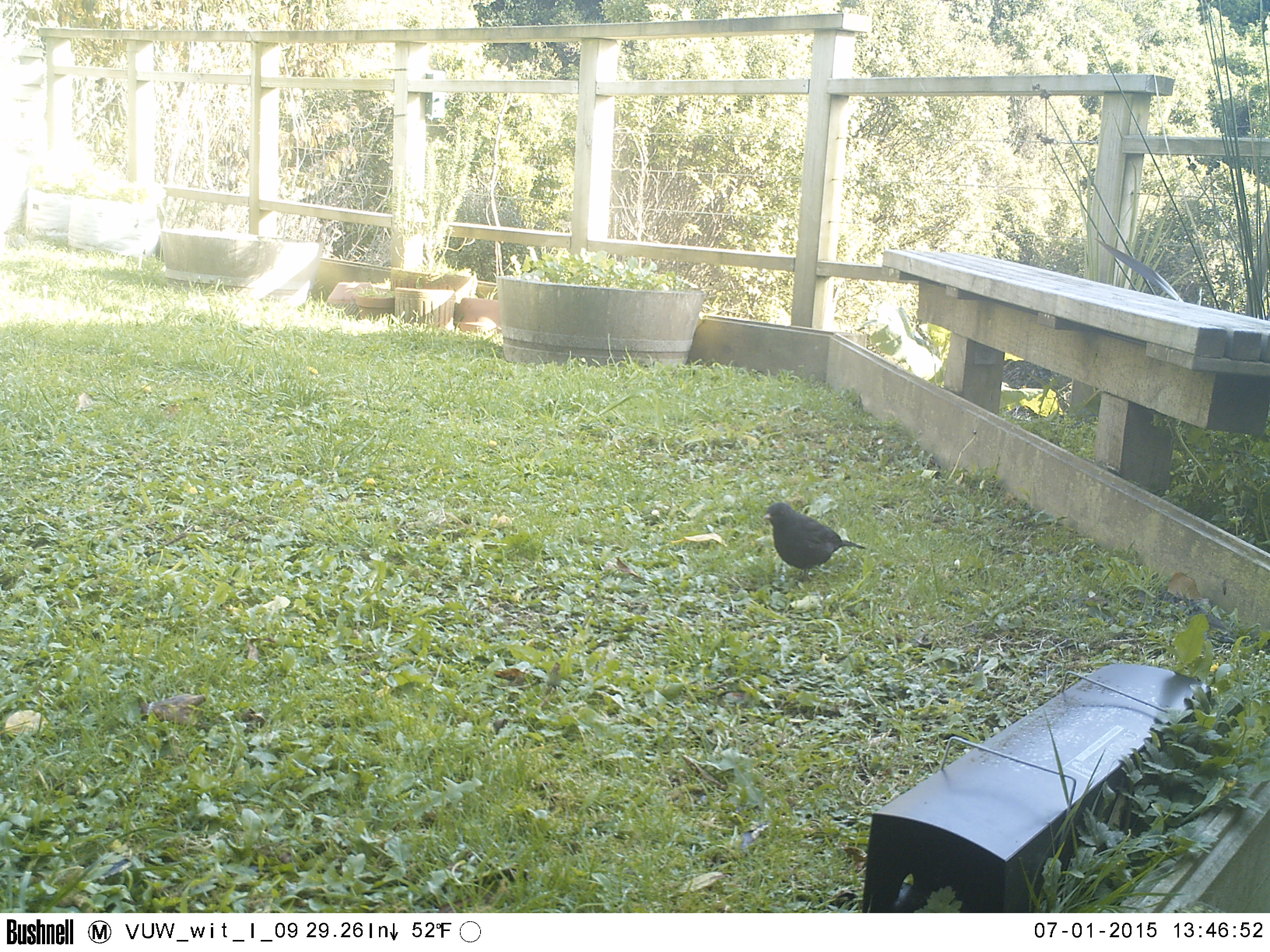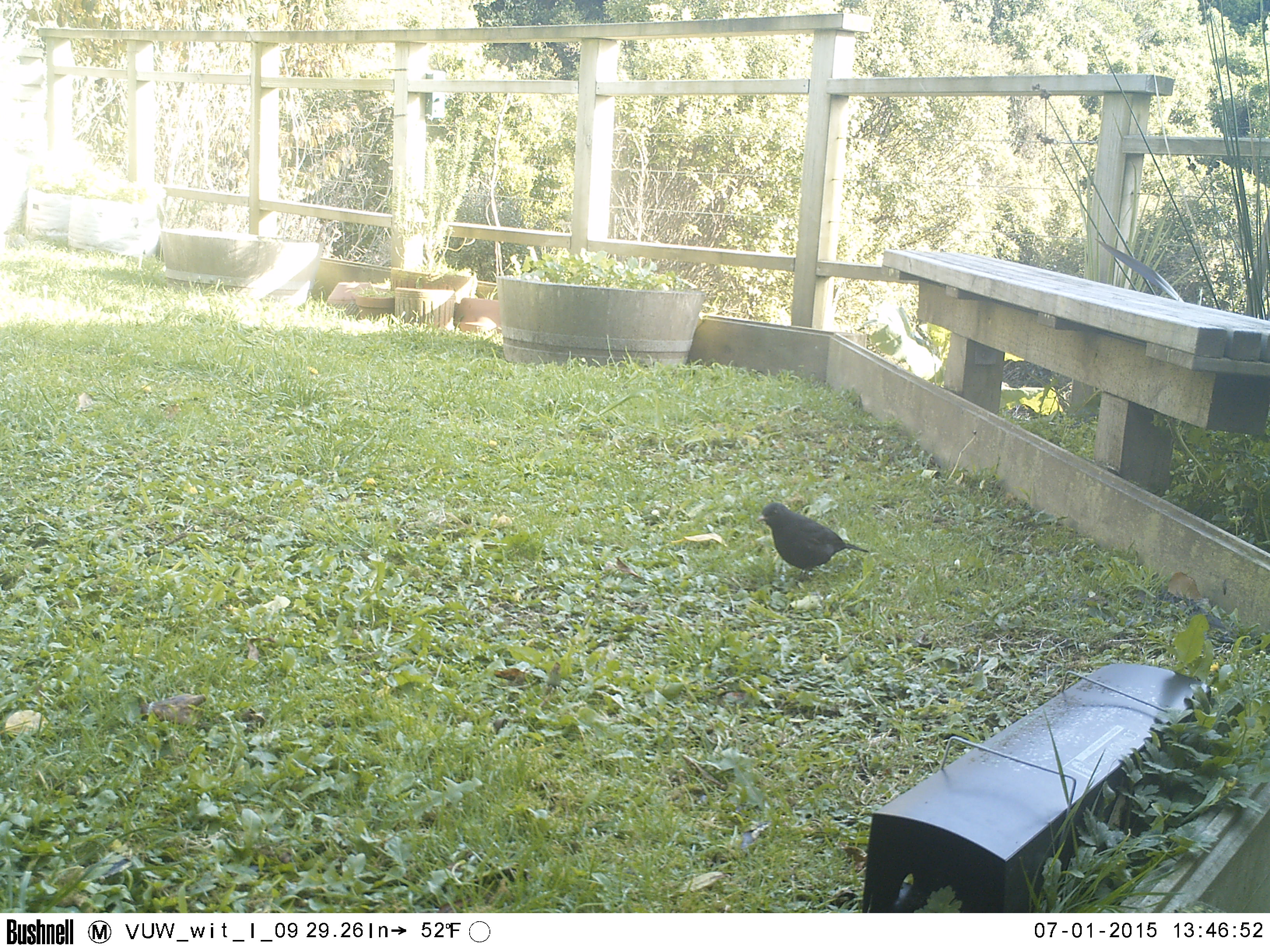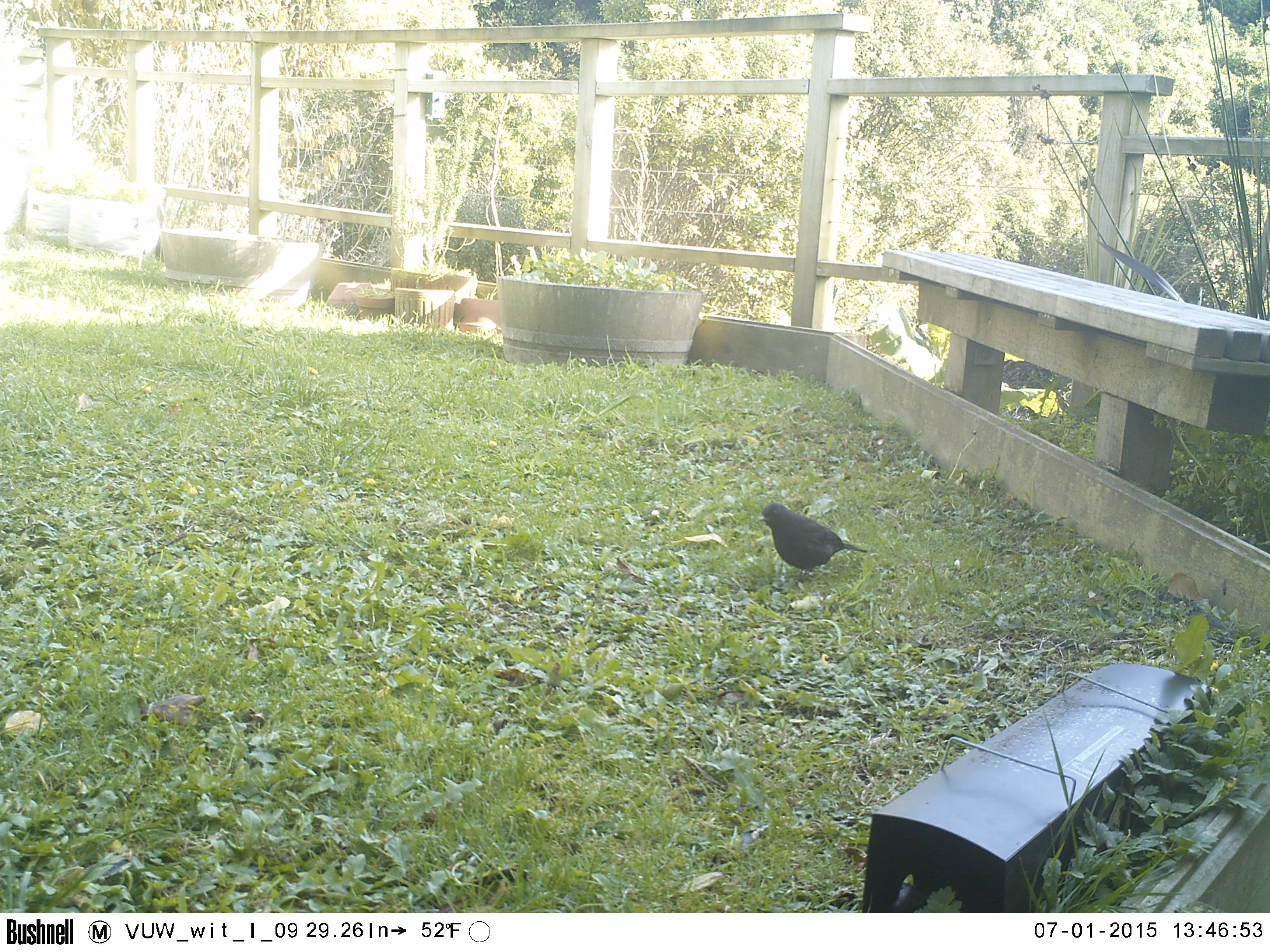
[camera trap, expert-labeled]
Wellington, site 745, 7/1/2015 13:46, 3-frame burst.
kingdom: Animalia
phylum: Chordata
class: Aves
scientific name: Aves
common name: bird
Bird (Aves).